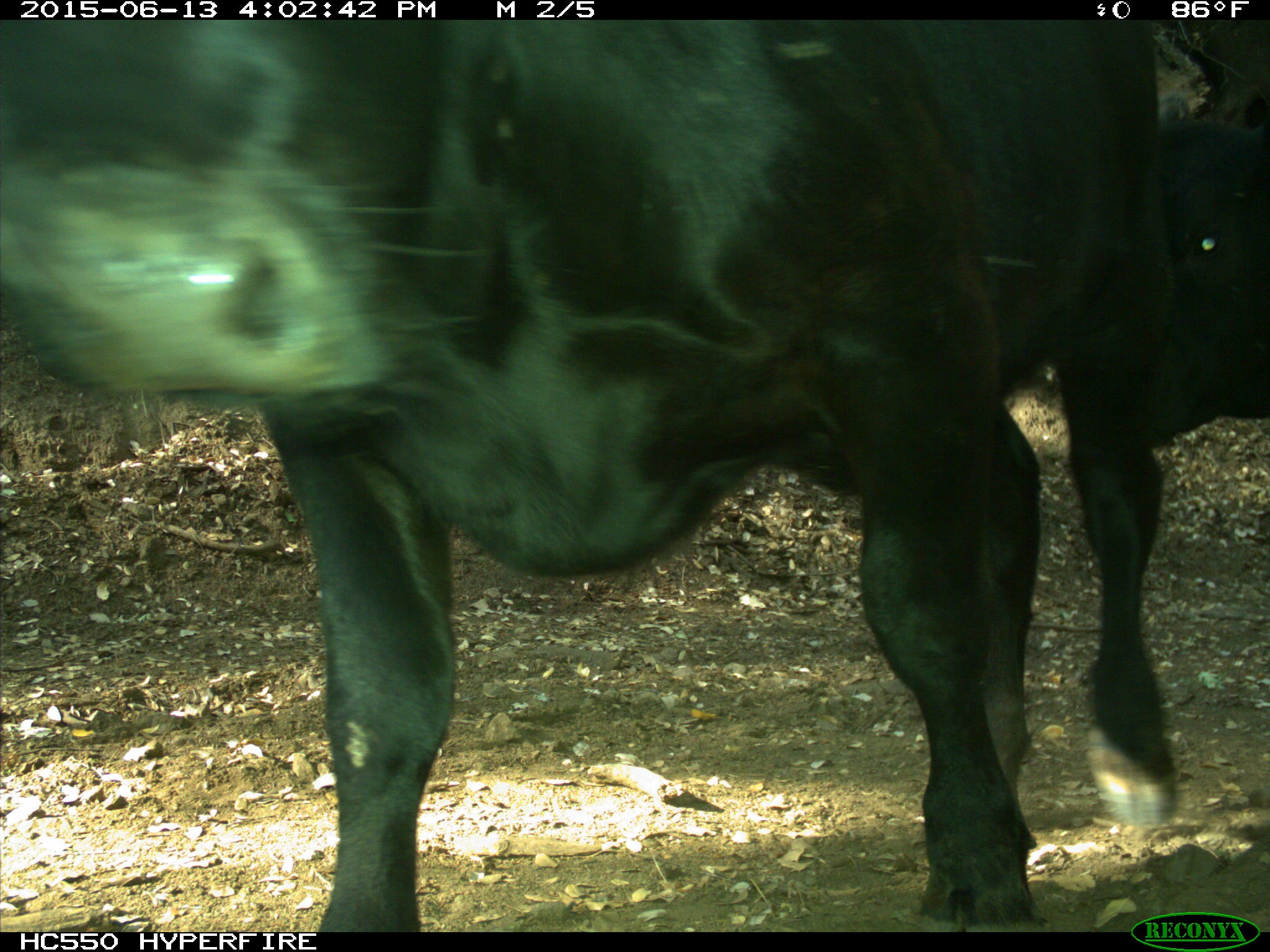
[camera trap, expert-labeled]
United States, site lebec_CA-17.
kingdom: Animalia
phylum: Chordata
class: Mammalia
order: Artiodactyla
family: Bovidae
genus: Bos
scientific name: Bos taurus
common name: domestic cow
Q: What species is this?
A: Bos taurus (domestic cow).